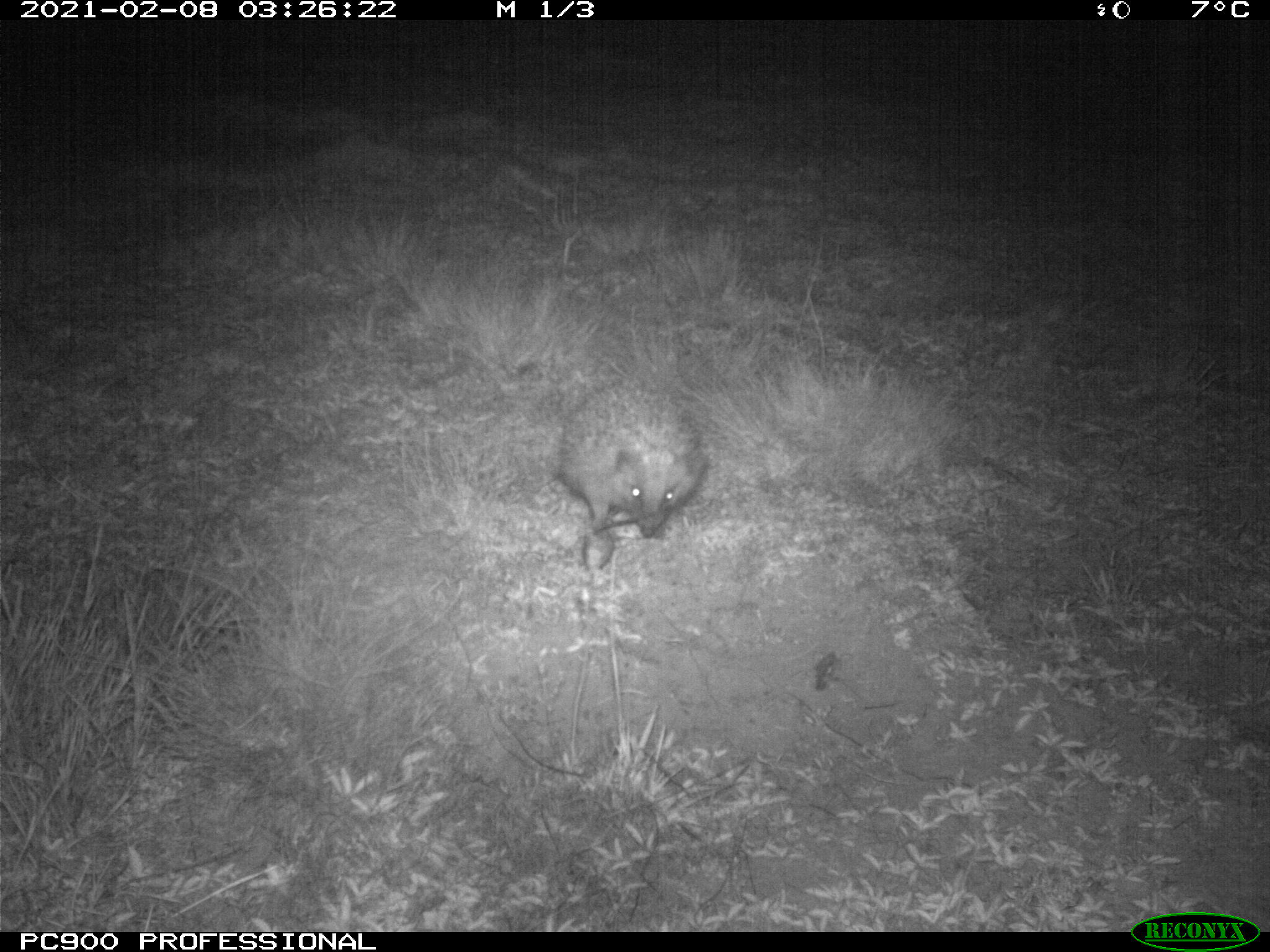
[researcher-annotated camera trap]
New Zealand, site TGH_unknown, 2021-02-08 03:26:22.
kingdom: Animalia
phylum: Chordata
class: Mammalia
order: Eulipotyphla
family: Erinaceidae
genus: Erinaceus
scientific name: Erinaceus europaeus europaeus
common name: european hedgehog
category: hedgehog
Hedgehog (european hedgehog) (Erinaceus europaeus europaeus).